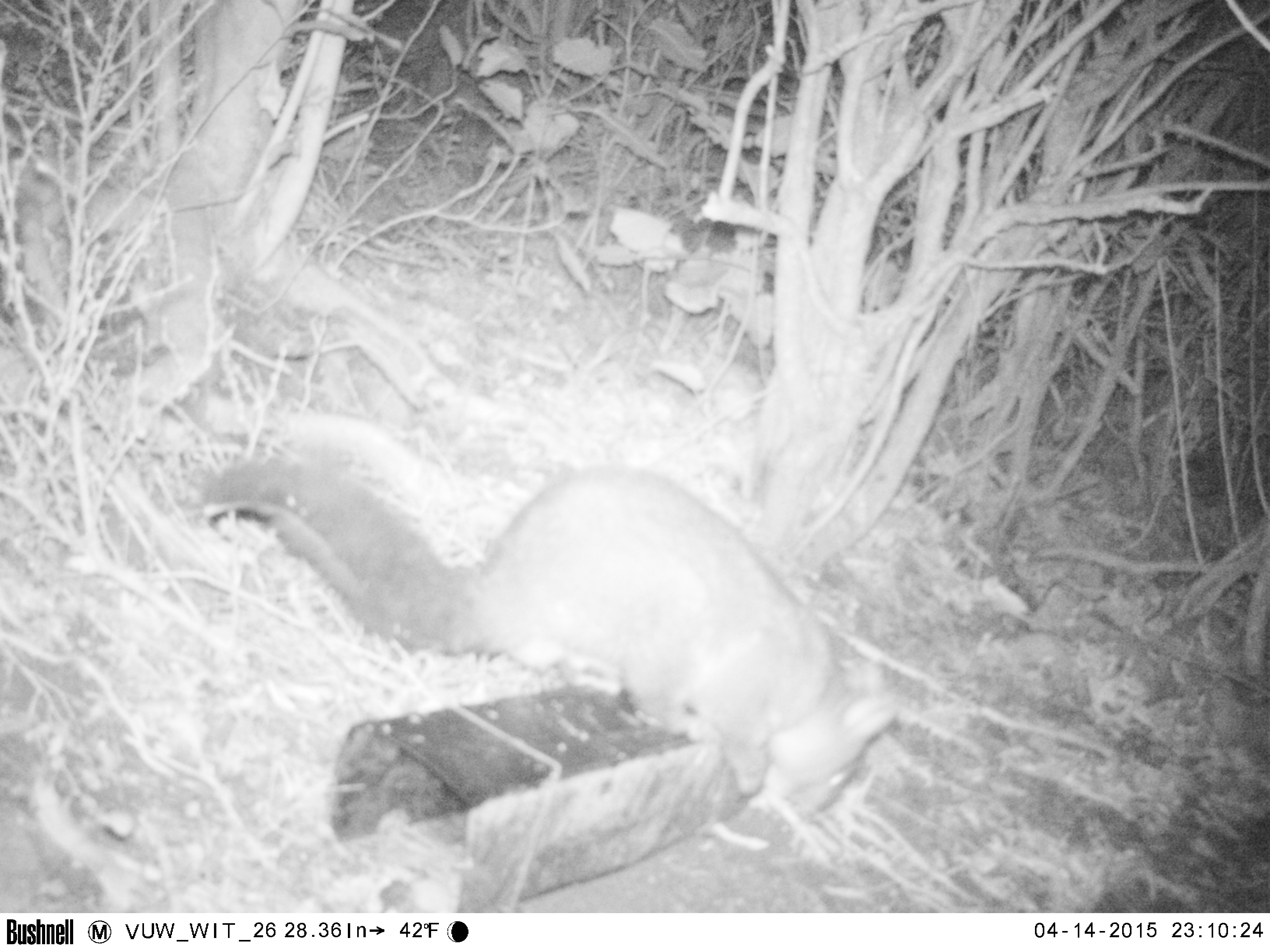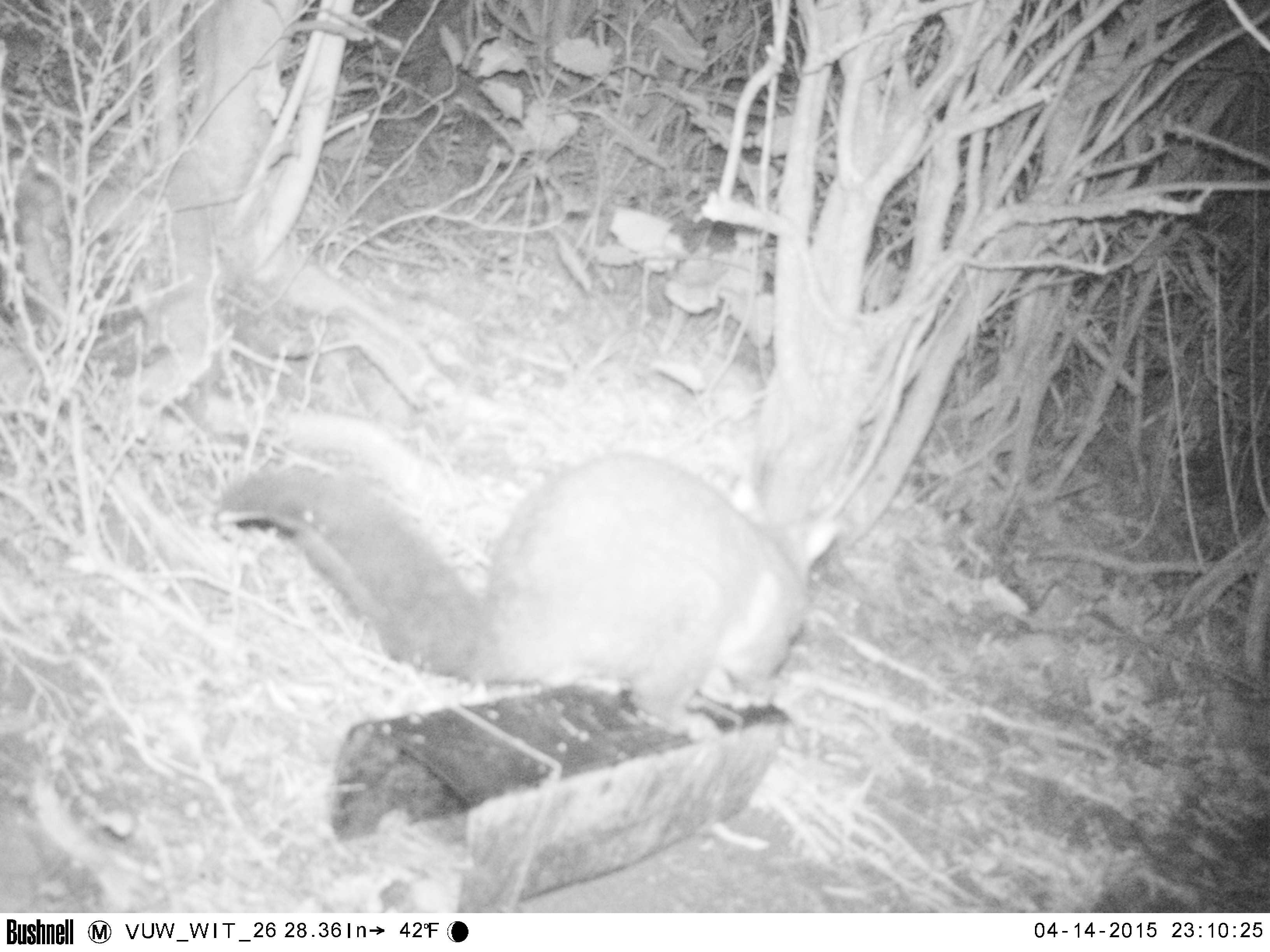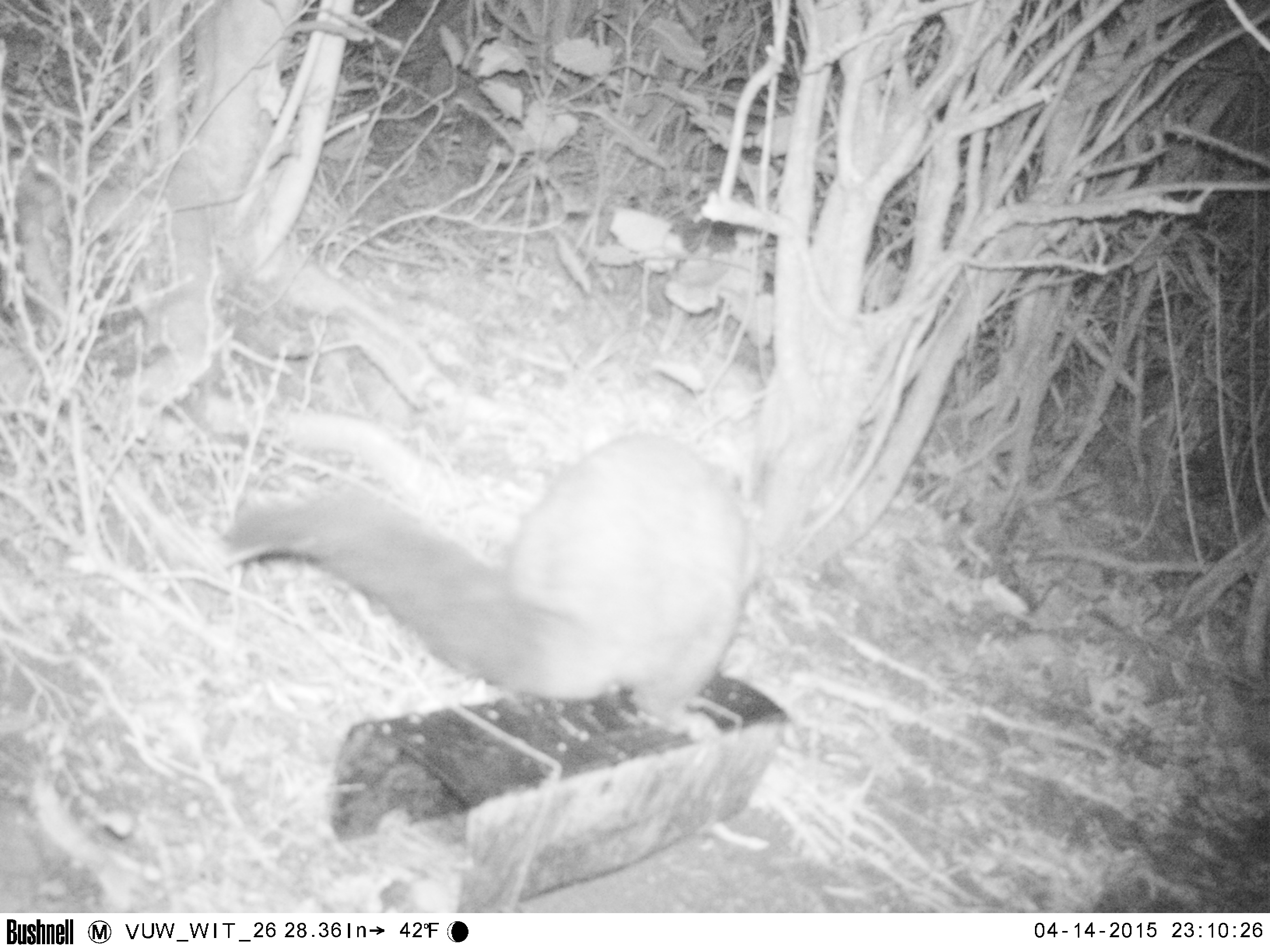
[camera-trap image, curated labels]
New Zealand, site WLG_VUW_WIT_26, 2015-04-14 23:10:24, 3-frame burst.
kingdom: Animalia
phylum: Chordata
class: Mammalia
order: Diprotodontia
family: Phalangeridae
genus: Trichosurus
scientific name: Trichosurus vulpecula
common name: common brushtail possum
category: possum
Possum (common brushtail possum) (Trichosurus vulpecula).